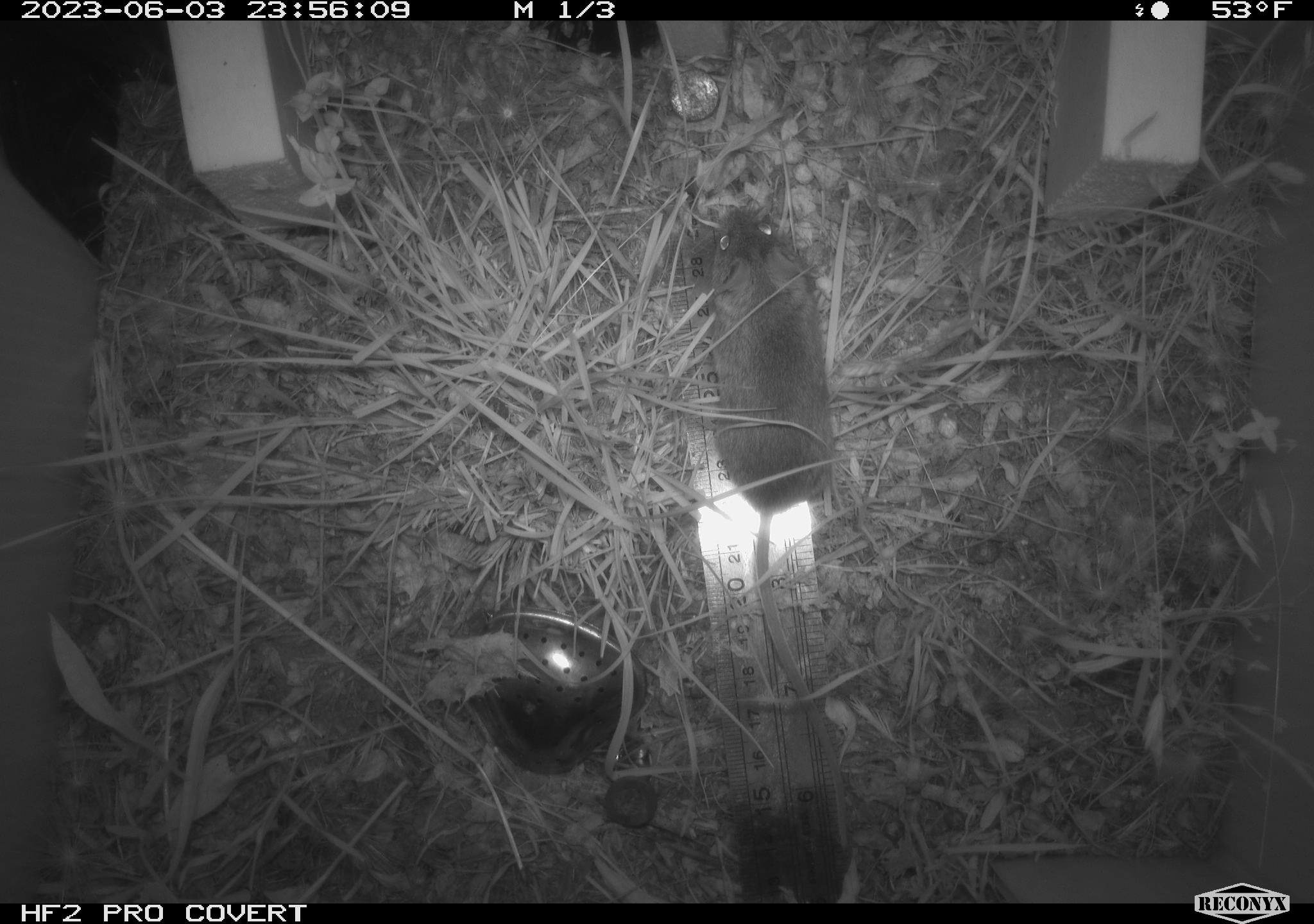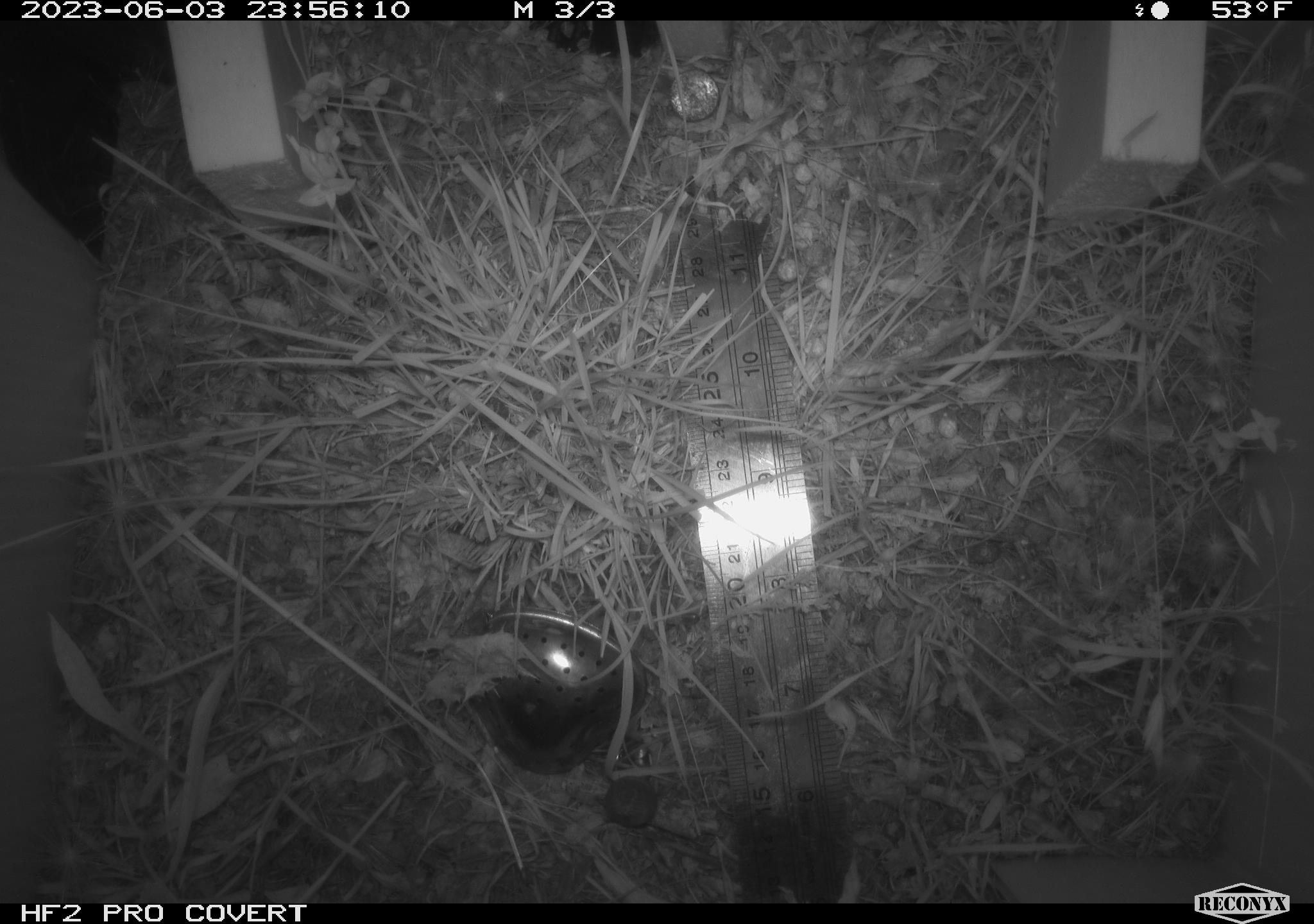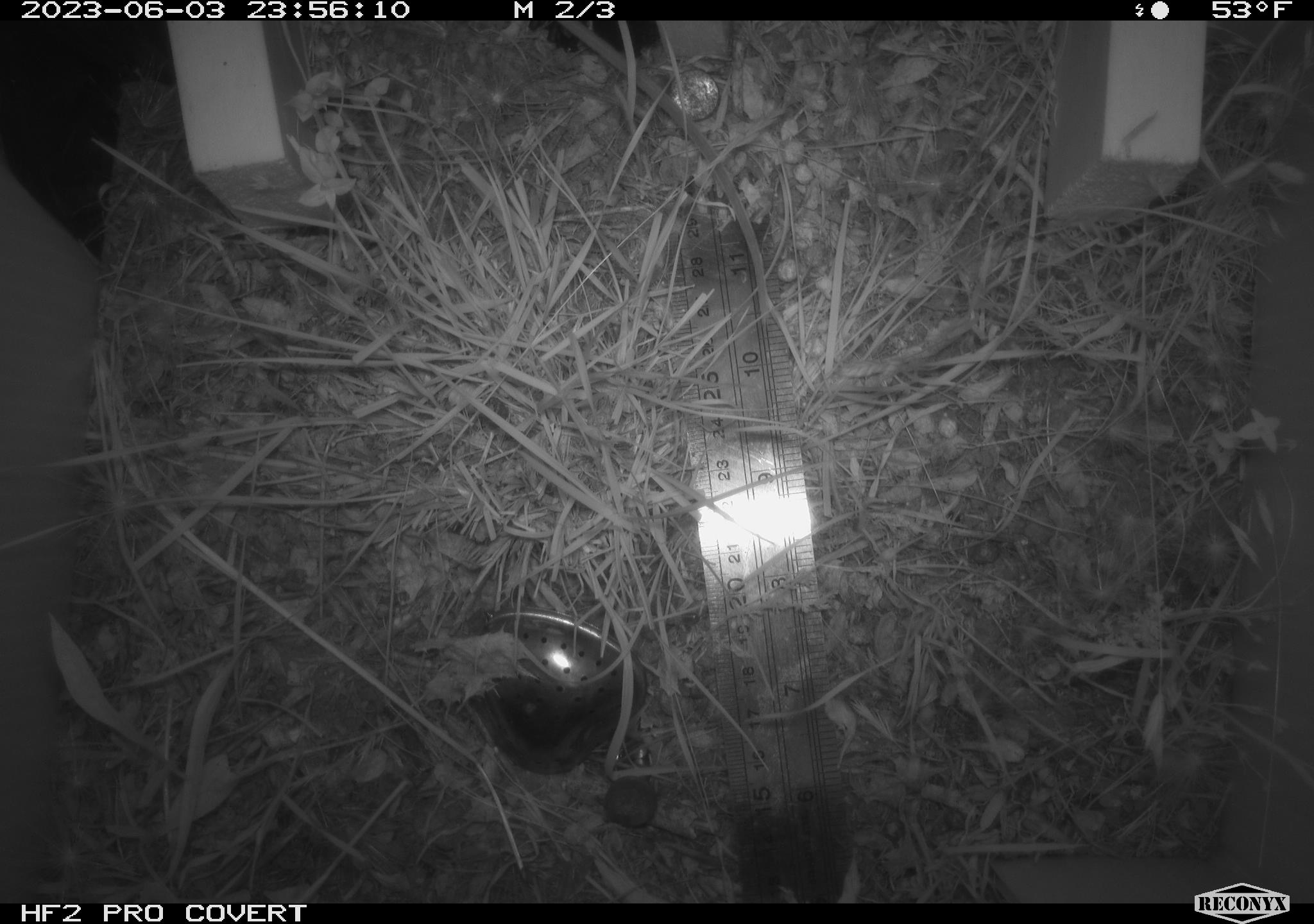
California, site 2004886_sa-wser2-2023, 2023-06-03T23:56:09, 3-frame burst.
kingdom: Animalia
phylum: Chordata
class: Mammalia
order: Rodentia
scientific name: Rodentia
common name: mouse species